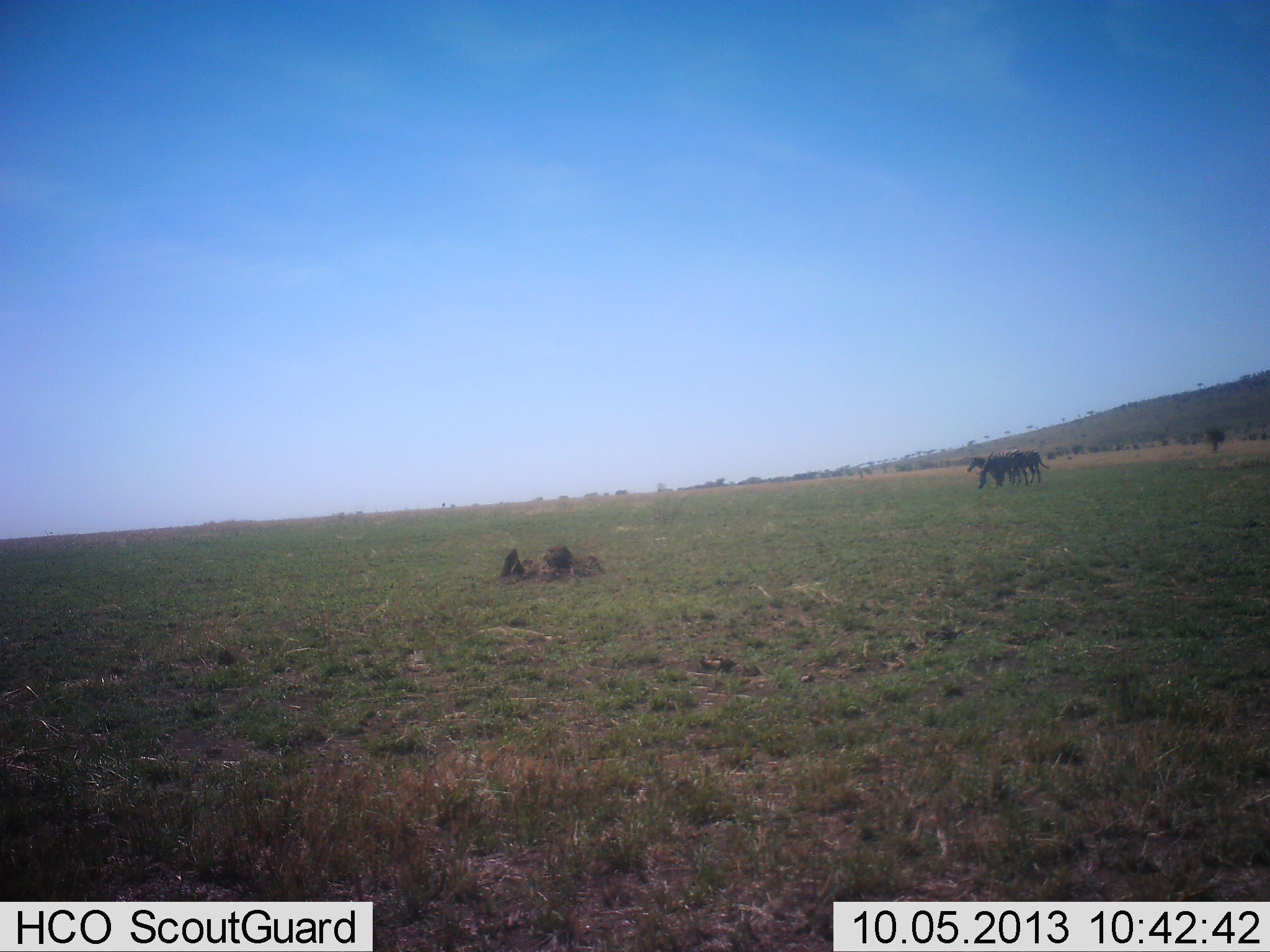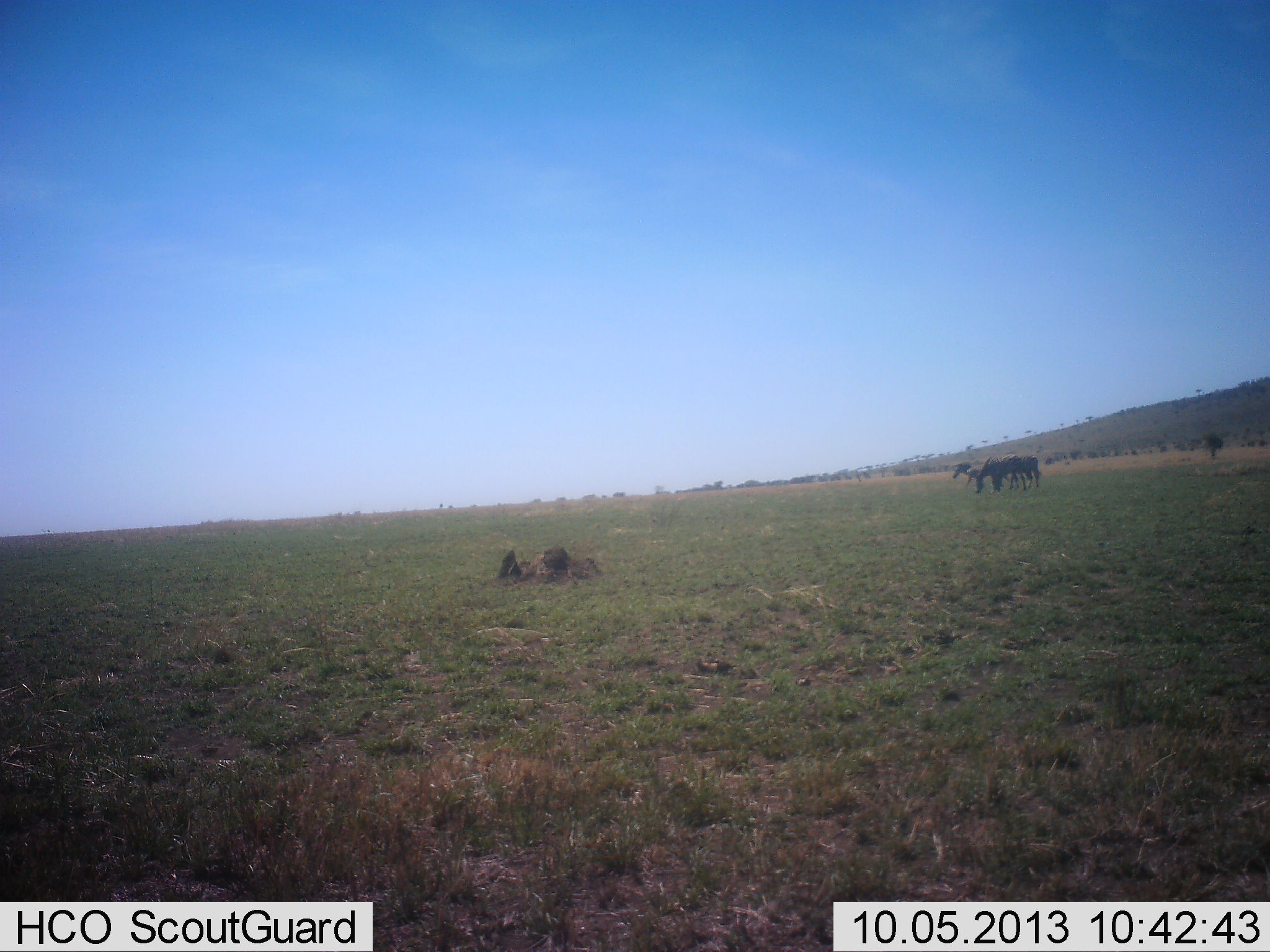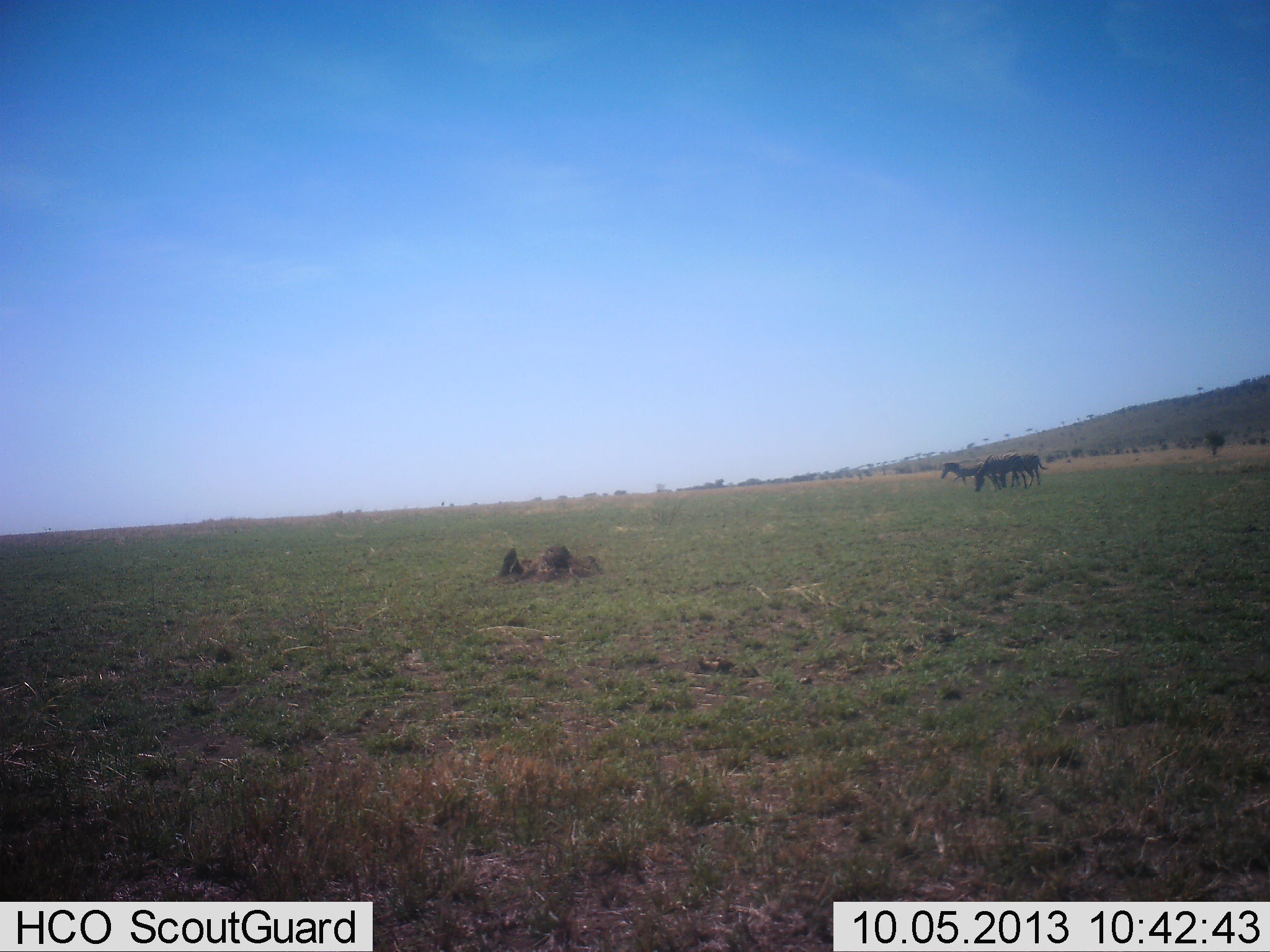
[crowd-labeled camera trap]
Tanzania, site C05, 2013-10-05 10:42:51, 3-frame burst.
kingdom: Animalia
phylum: Chordata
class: Mammalia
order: Perissodactyla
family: Equidae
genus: Equus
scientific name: Equus quagga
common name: plains zebra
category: zebra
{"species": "zebra (plains zebra) (Equus quagga)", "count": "3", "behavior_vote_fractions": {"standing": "17%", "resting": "8%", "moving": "75%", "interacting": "0%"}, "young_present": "0%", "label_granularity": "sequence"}